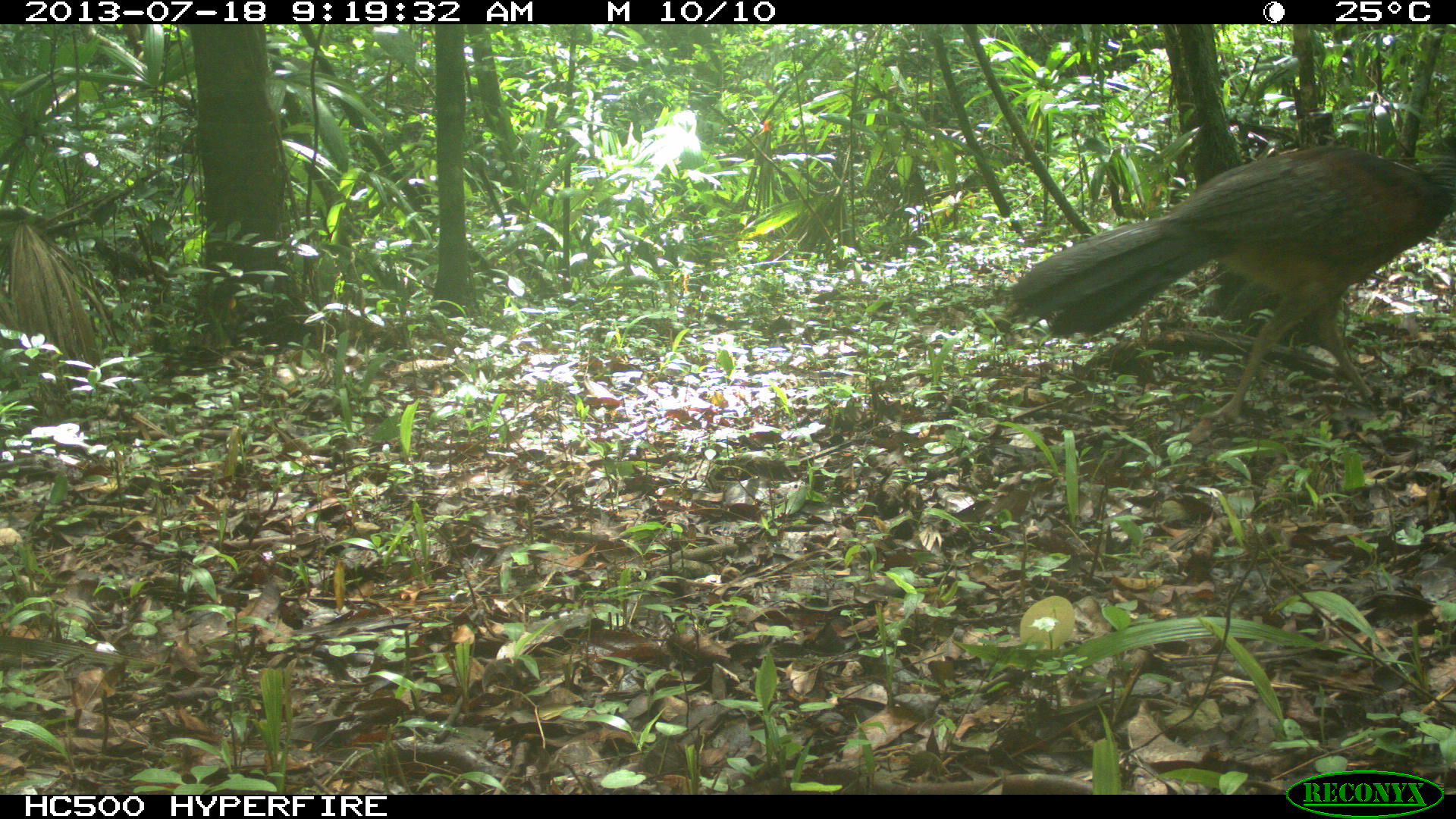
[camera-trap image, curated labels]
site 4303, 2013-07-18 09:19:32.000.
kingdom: Animalia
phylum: Chordata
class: Aves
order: Galliformes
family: Cracidae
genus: Crax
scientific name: Crax rubra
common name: great curassow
Crax rubra (great curassow), count 1, sex female.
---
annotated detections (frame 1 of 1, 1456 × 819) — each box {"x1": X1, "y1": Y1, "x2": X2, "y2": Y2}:
crax rubra: {"x1": 1009, "y1": 140, "x2": 1451, "y2": 426}